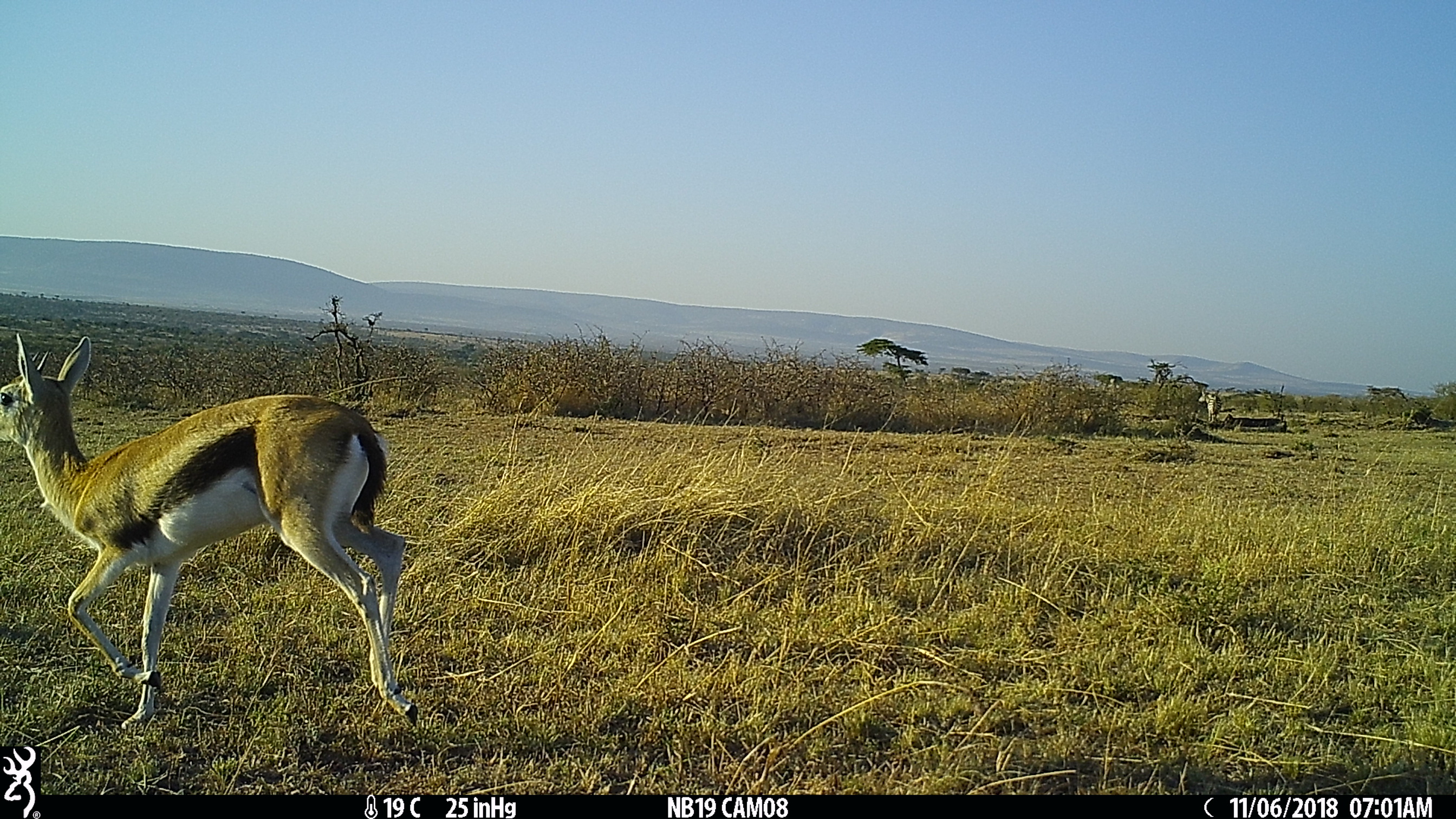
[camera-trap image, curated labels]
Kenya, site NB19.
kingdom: Animalia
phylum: Chordata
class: Mammalia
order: Perissodactyla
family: Equidae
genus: Equus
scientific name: Equus quagga burchellii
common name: burchell's zebra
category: zebra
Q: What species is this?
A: Zebra (burchell's zebra) (Equus quagga burchellii).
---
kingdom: Animalia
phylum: Chordata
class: Mammalia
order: Artiodactyla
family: Bovidae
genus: Eudorcas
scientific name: Eudorcas thomsonii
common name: thomon's gazelle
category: gazelle thomsons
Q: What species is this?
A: Gazelle thomsons (thomon's gazelle) (Eudorcas thomsonii).